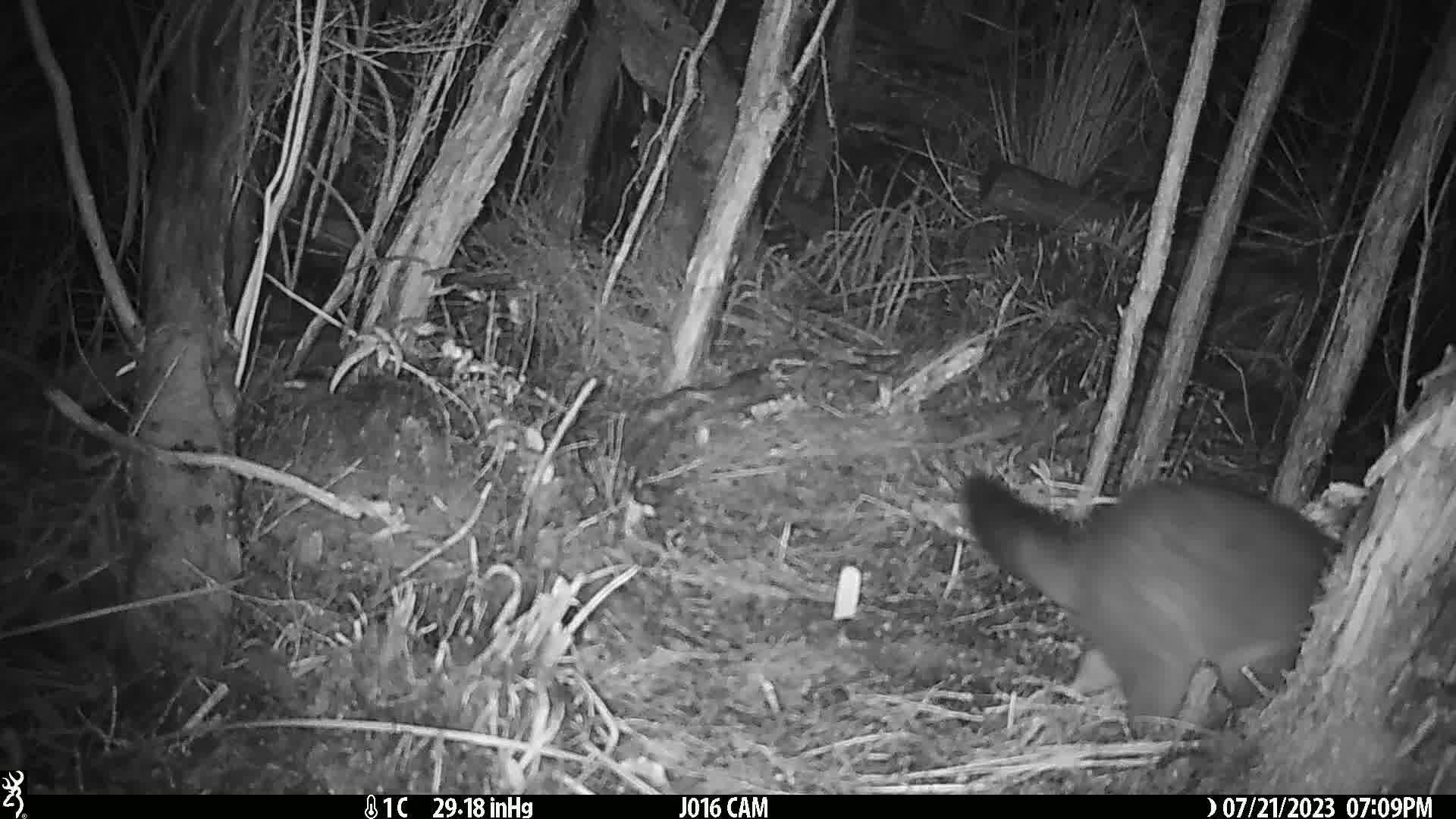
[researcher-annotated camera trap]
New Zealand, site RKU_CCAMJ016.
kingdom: Animalia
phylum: Chordata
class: Mammalia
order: Diprotodontia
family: Phalangeridae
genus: Trichosurus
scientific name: Trichosurus vulpecula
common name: common brushtail possum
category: possum